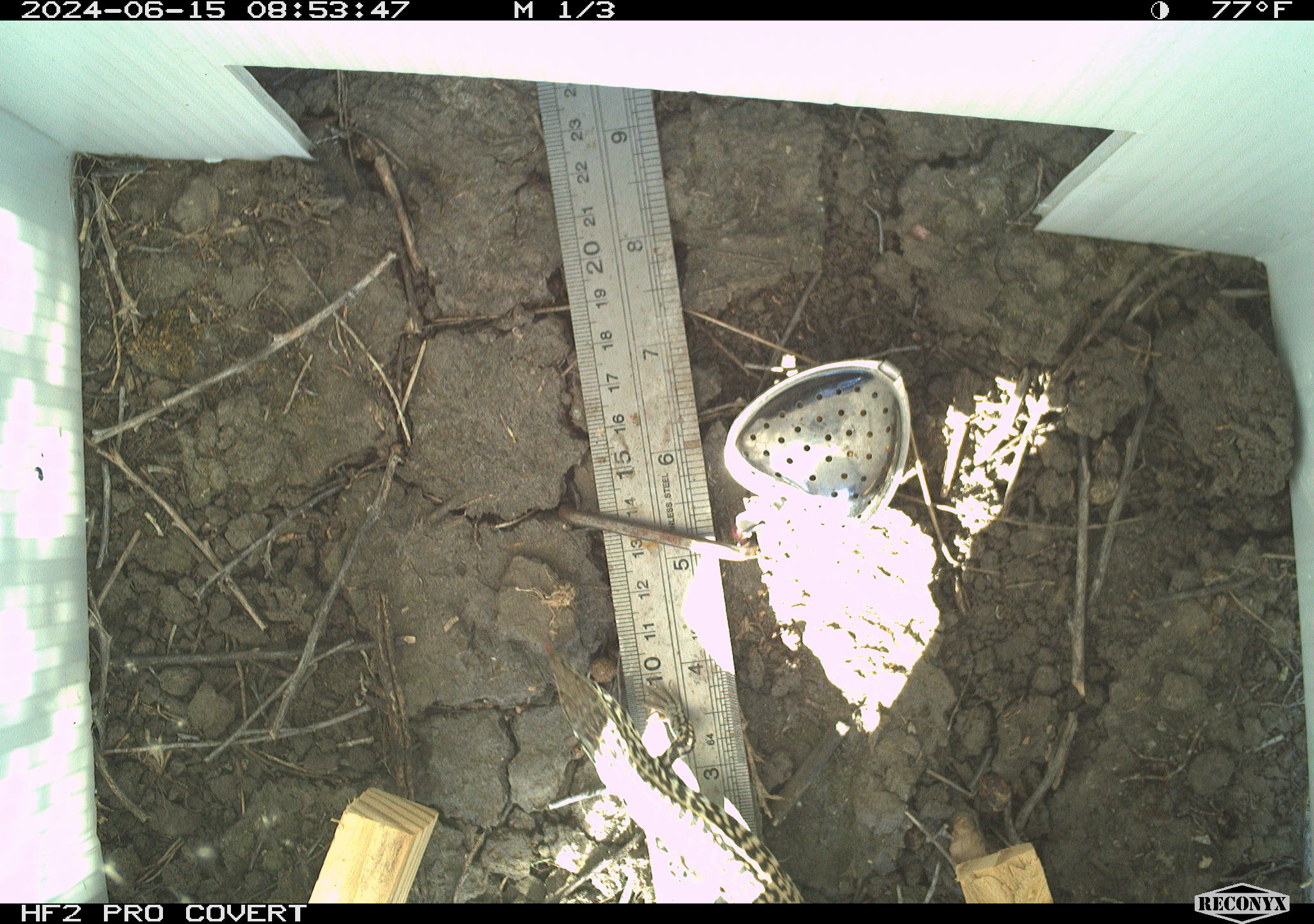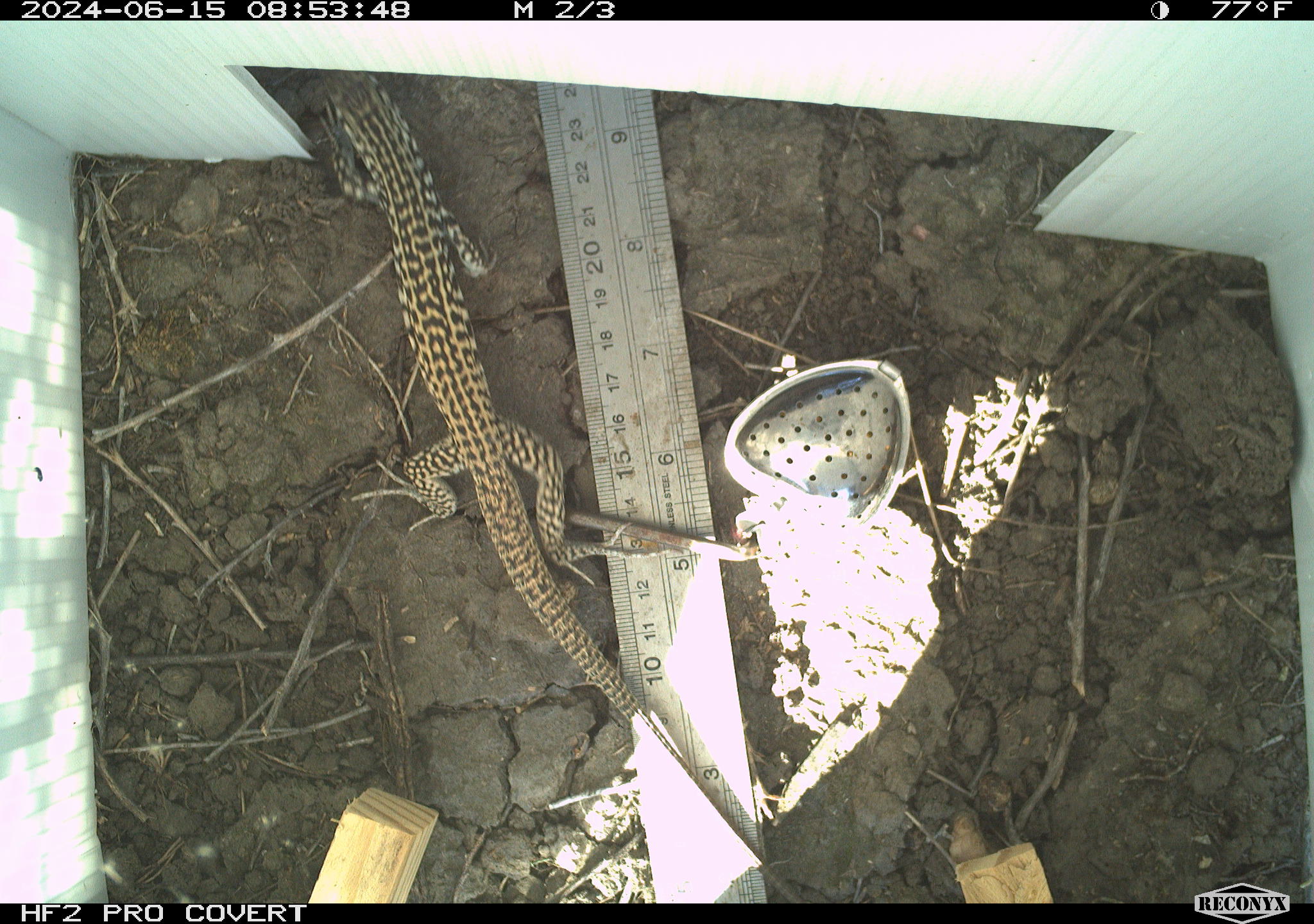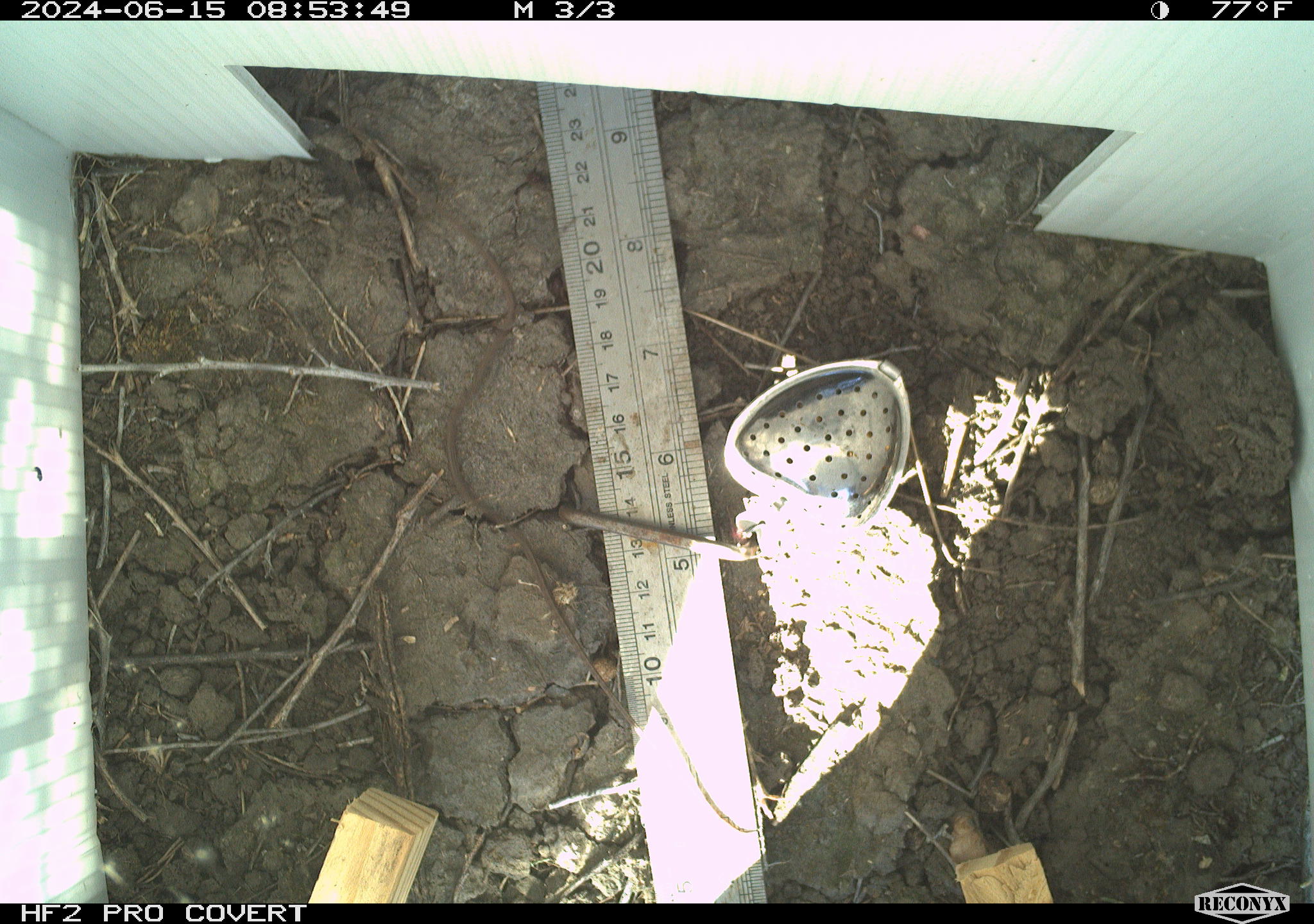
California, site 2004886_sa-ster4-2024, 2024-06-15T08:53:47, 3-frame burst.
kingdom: Animalia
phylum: Chordata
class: Reptilia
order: Squamata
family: Teiidae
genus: Aspidoscelis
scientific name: Aspidoscelis tigris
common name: western whiptail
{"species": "western whiptail (Aspidoscelis tigris)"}